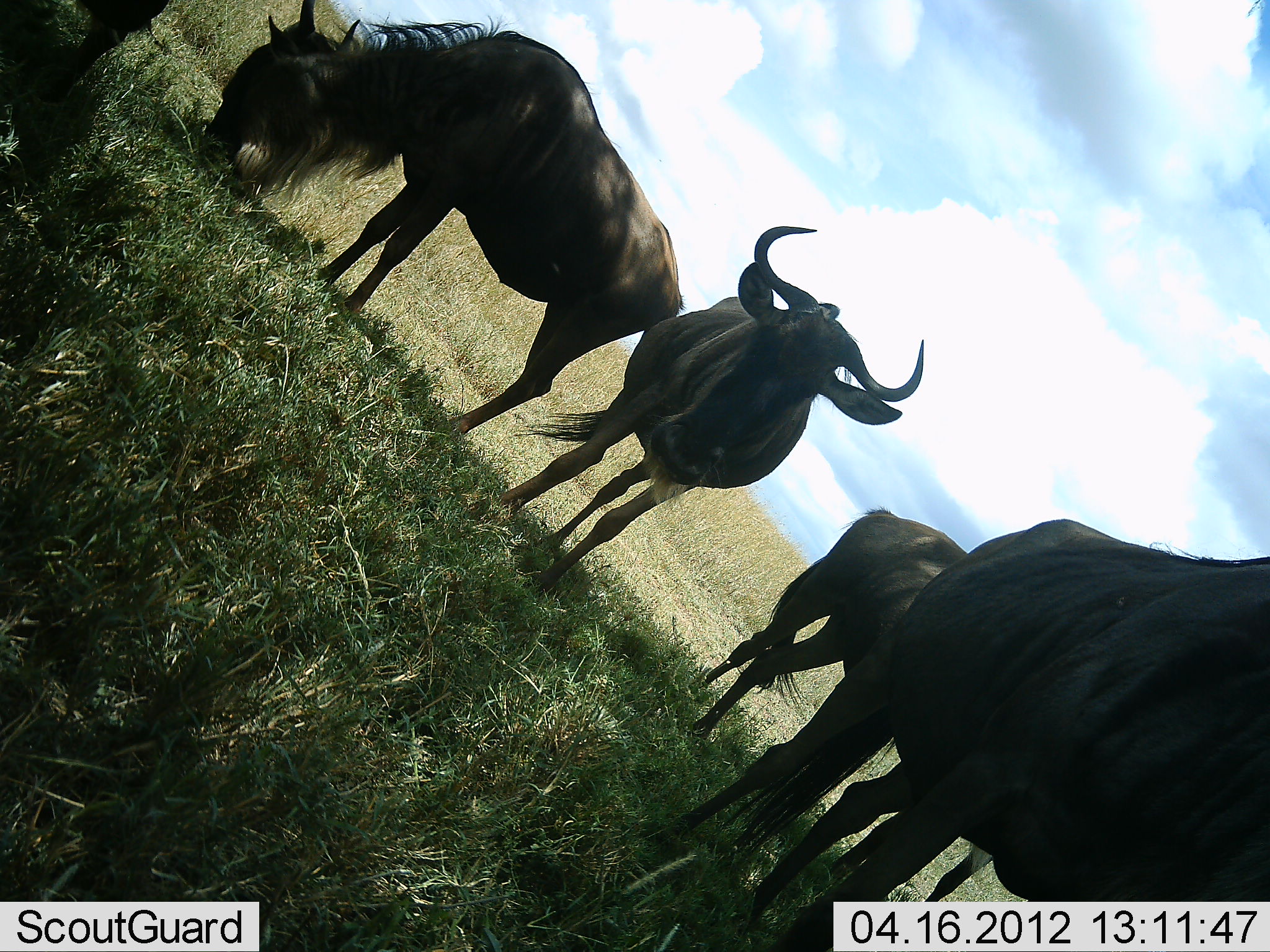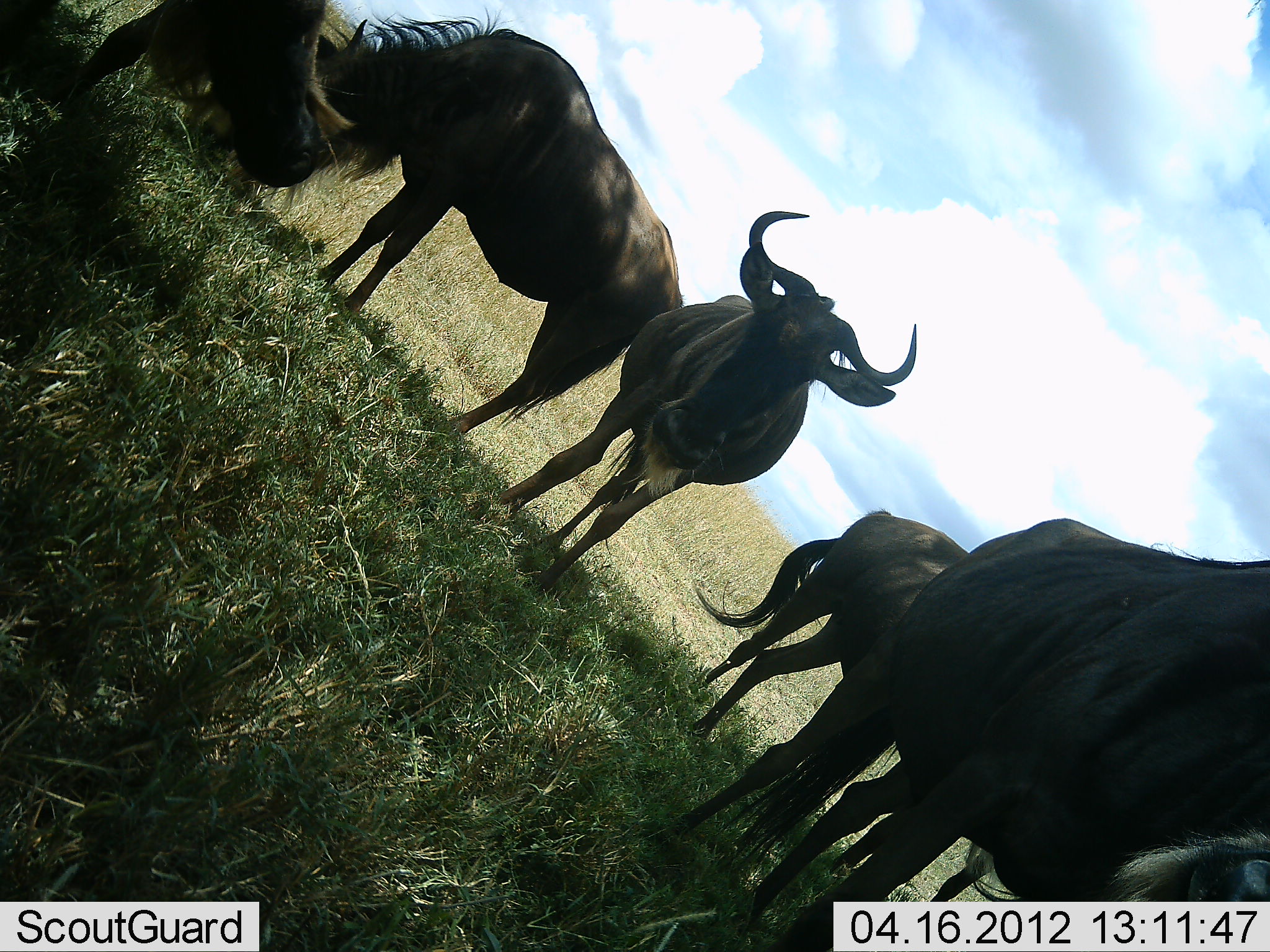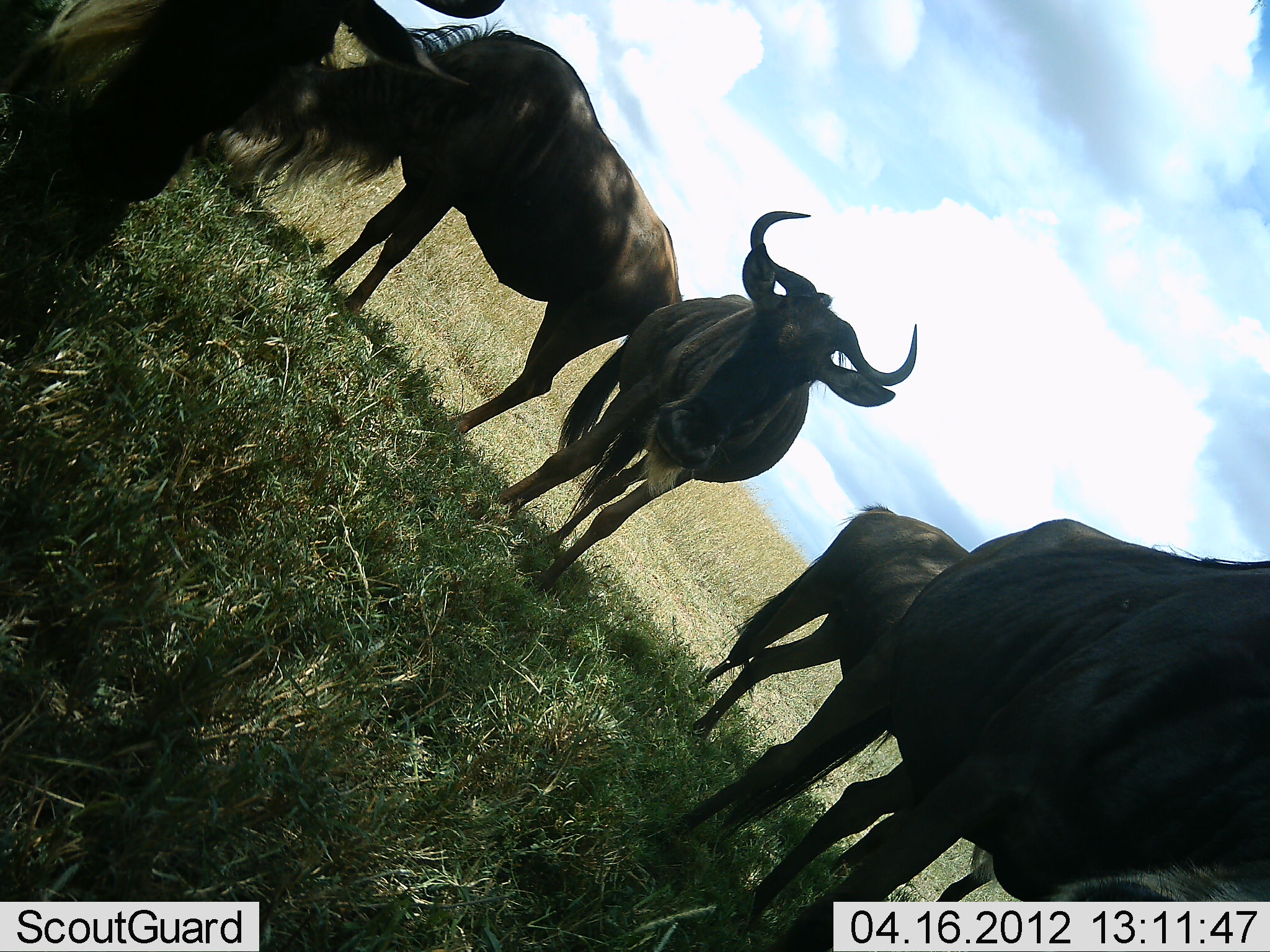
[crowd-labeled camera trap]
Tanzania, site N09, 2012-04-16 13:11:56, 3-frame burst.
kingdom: Animalia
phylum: Chordata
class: Mammalia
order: Artiodactyla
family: Bovidae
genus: Connochaetes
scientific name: Connochaetes taurinus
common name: blue wildebeest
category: wildebeest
Wildebeest (blue wildebeest) (Connochaetes taurinus), count 5. Behavior (volunteer vote fractions): standing 89%, resting 4%, moving 0%, interacting 0%. Young present (vote fraction): 0%. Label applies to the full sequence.